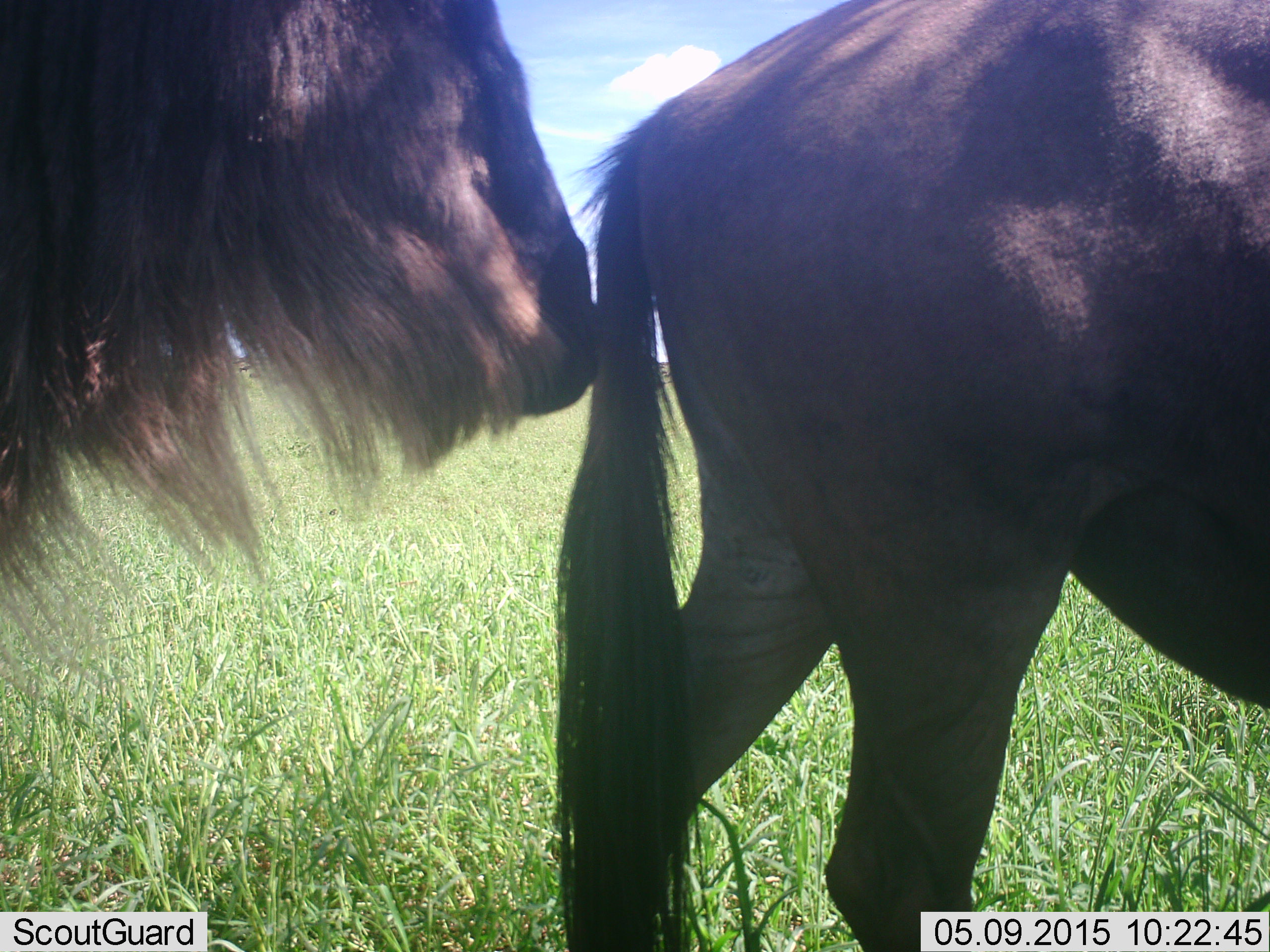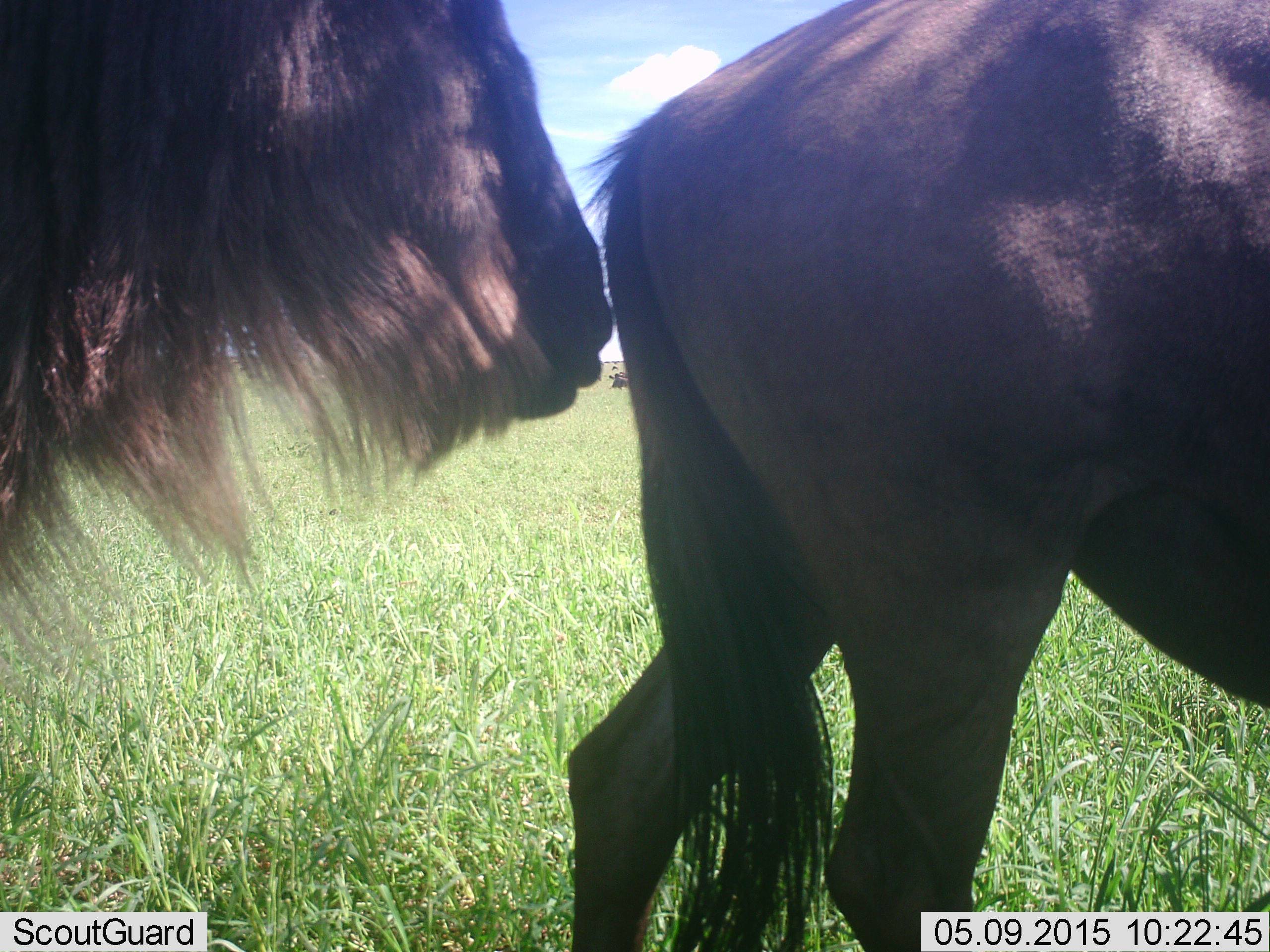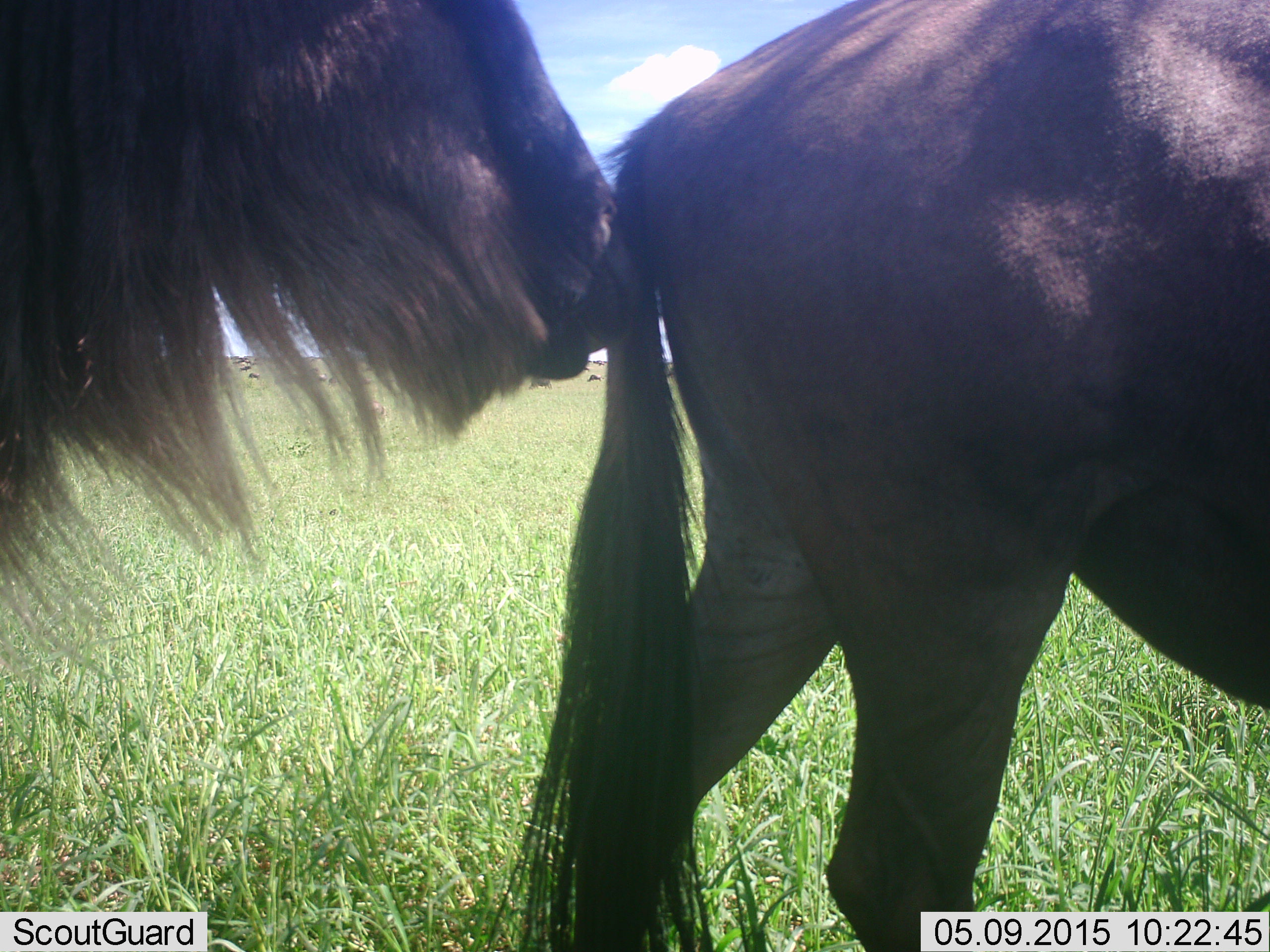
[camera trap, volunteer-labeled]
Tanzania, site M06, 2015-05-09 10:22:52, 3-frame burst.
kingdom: Animalia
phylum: Chordata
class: Mammalia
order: Artiodactyla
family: Bovidae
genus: Connochaetes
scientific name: Connochaetes taurinus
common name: blue wildebeest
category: wildebeest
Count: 2.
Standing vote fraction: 90%.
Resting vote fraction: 0%.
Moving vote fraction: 10%.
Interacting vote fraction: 30%.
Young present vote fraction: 0%.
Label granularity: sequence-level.